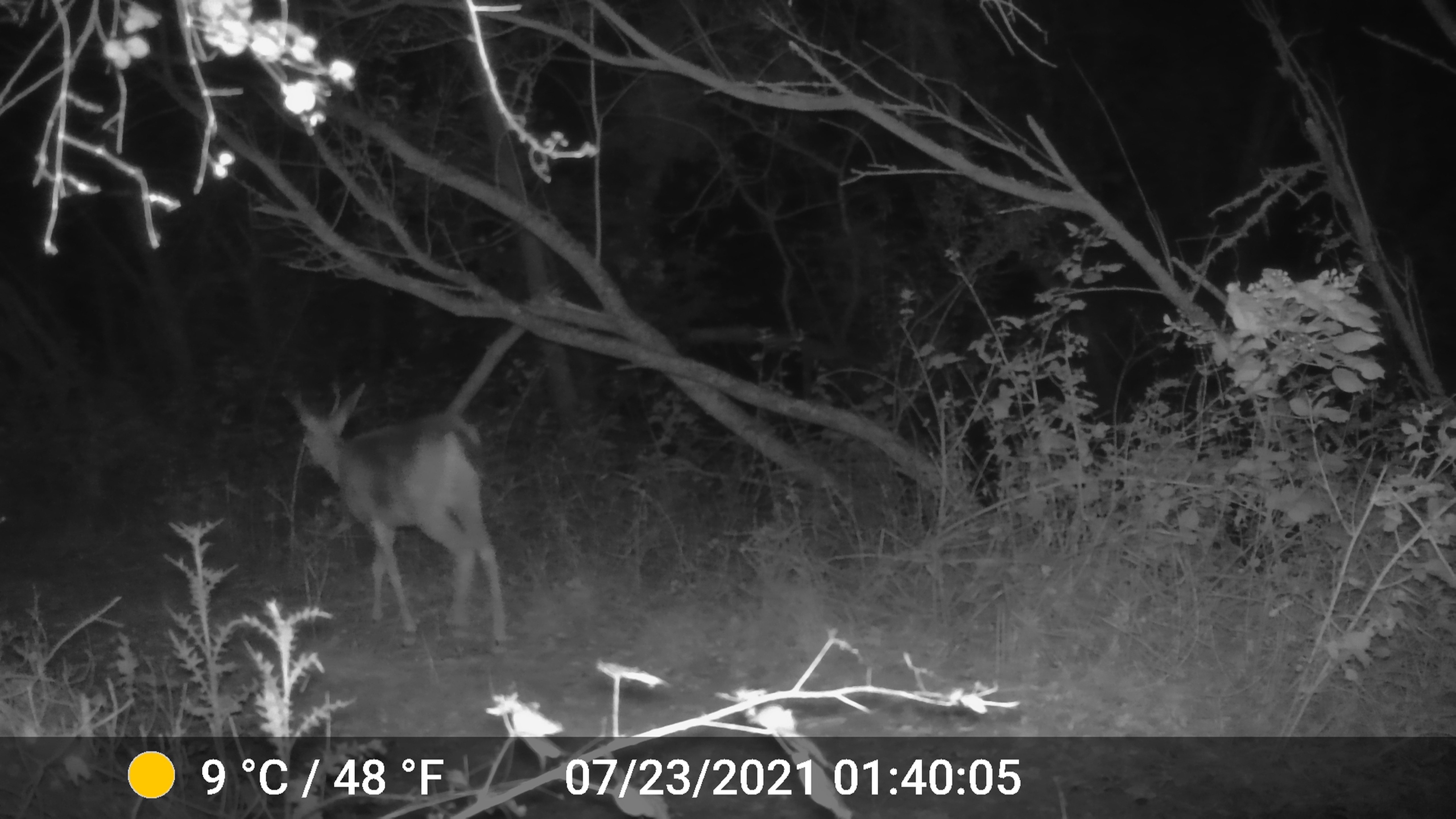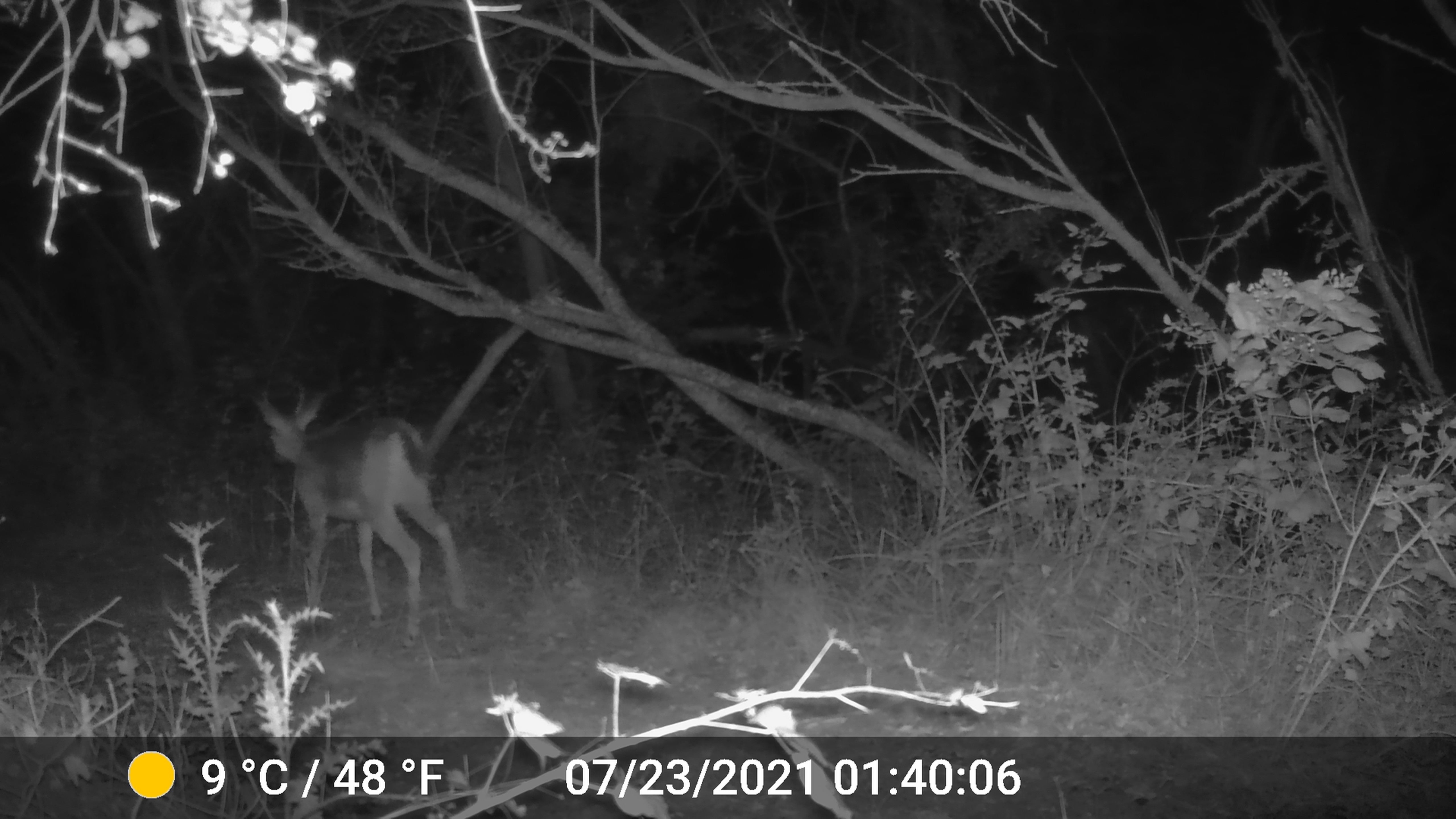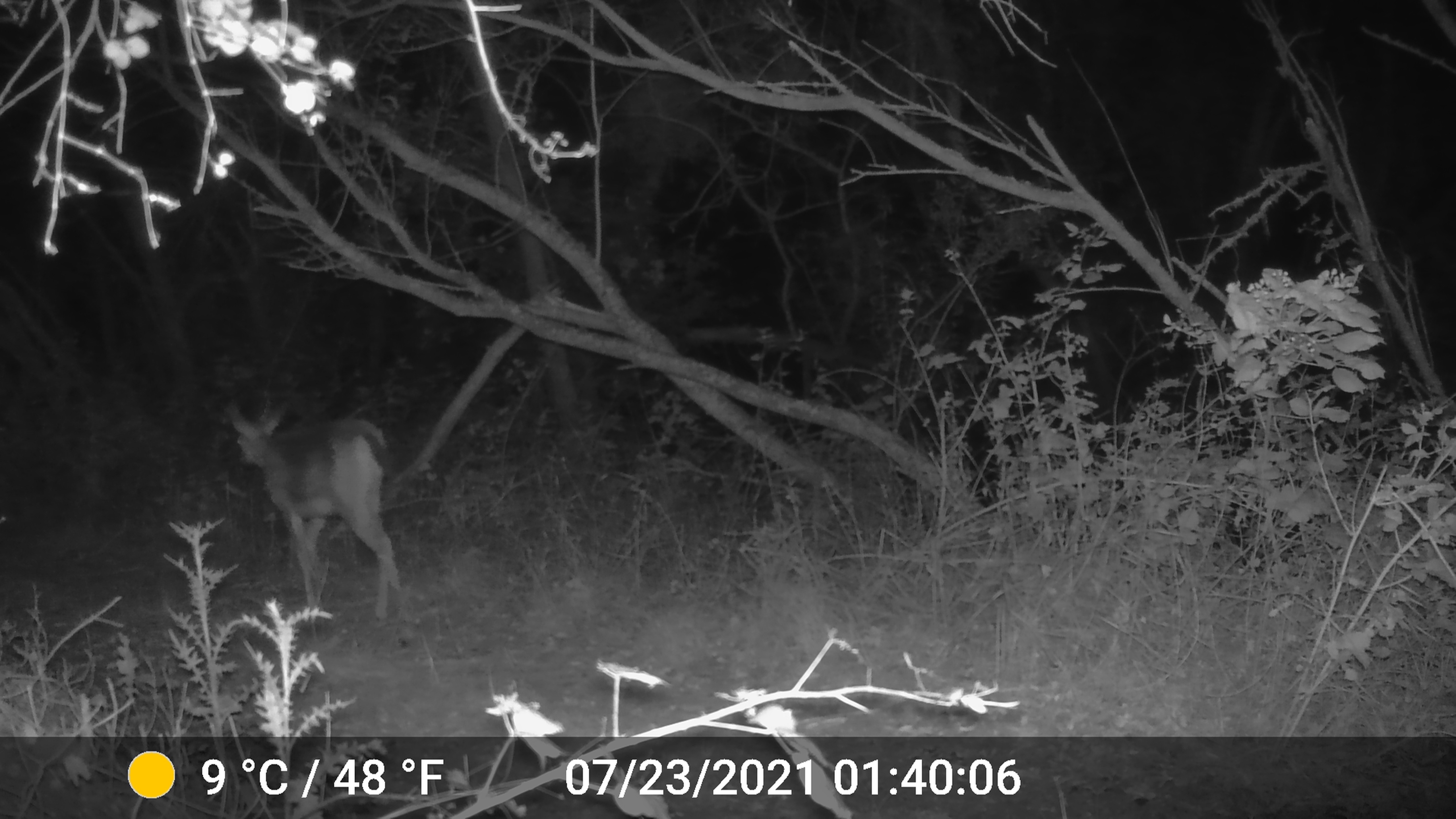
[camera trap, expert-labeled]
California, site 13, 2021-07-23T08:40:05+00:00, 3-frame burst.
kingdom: Animalia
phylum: Chordata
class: Mammalia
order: Artiodactyla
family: Cervidae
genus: Odocoileus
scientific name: Odocoileus hemionus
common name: mule deer